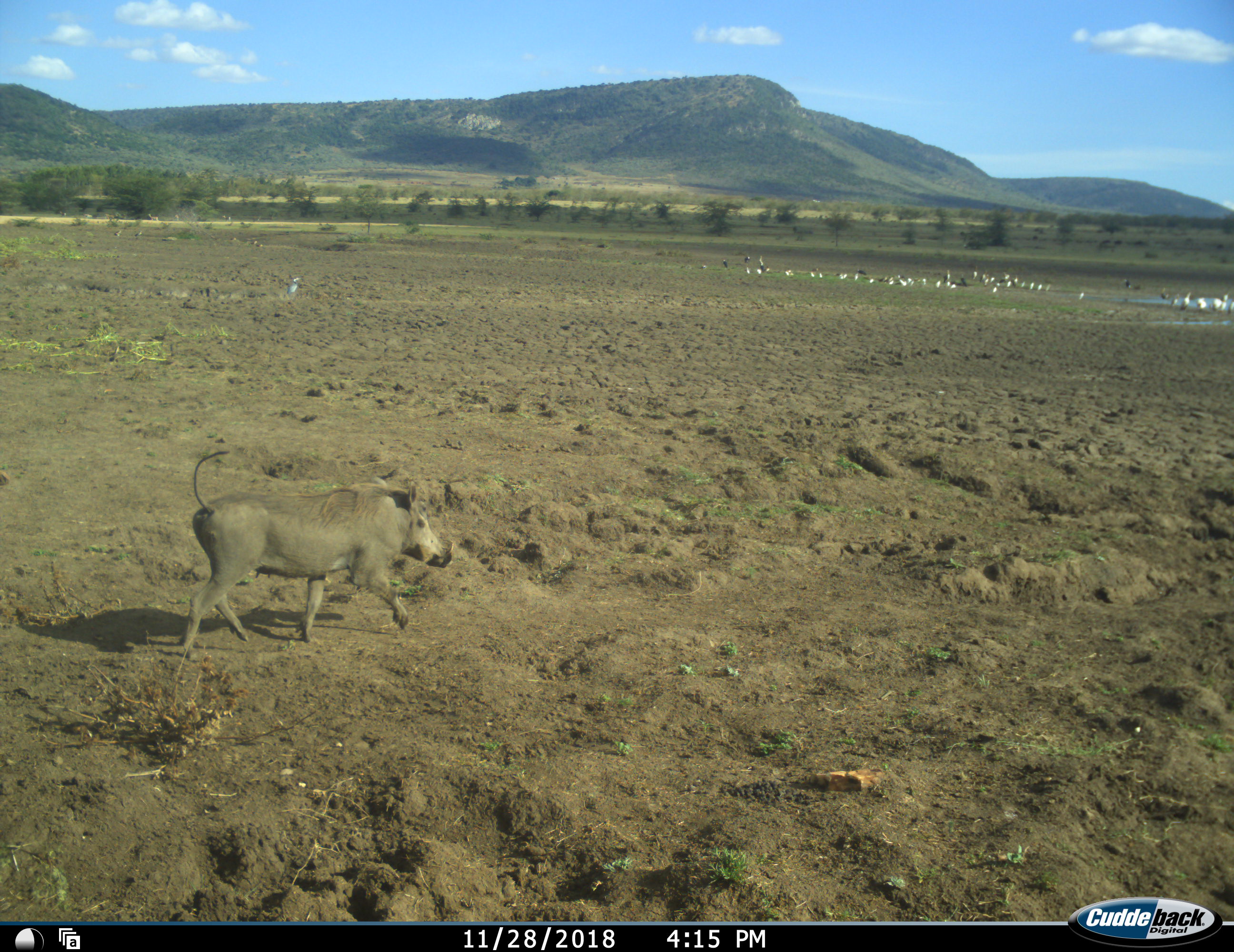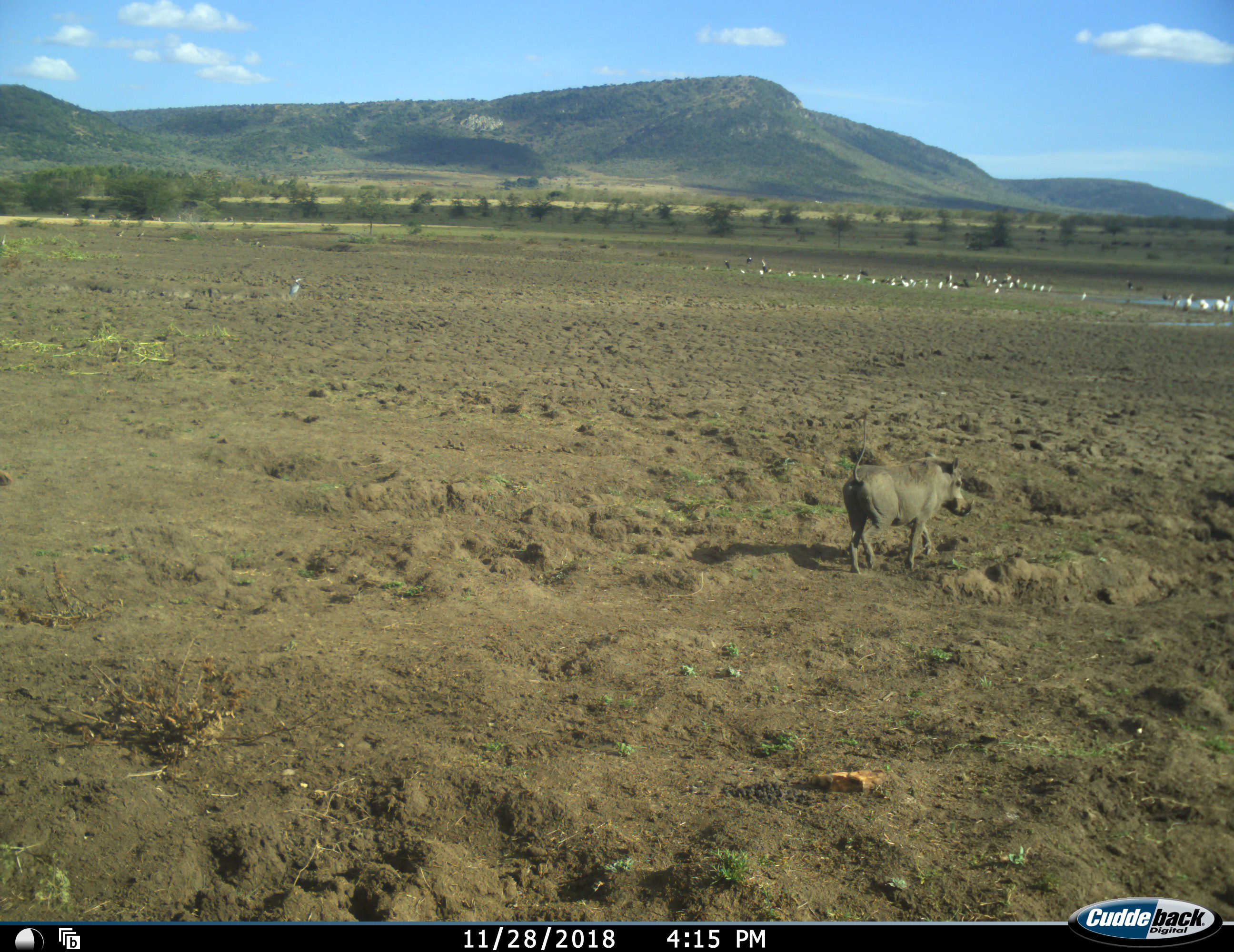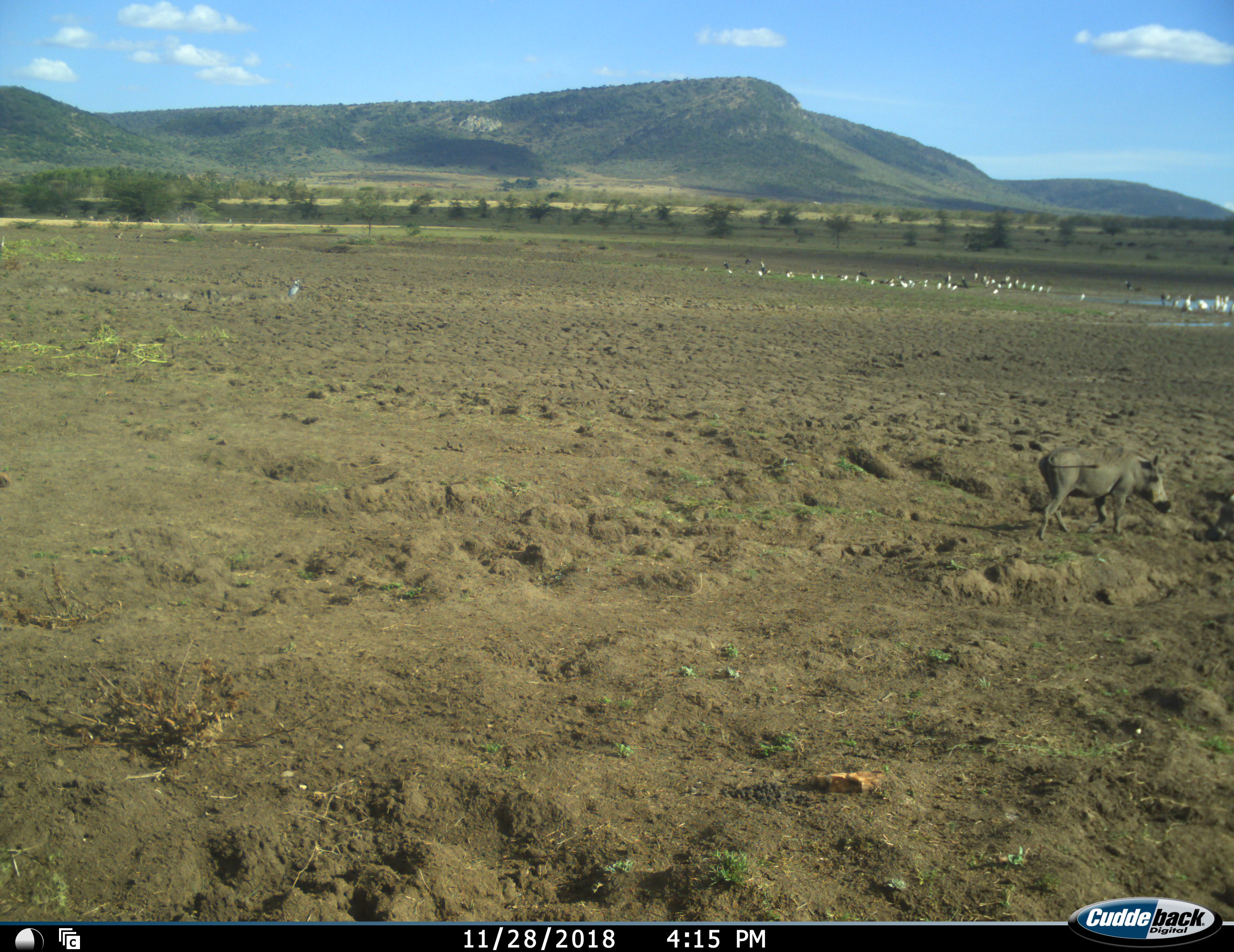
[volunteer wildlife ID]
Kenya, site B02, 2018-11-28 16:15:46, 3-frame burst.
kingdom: Animalia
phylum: Chordata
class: Aves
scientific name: Aves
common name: bird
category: birdother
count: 11-50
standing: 100%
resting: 14%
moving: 71%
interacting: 0%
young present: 0%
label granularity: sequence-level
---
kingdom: Animalia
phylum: Chordata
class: Mammalia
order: Artiodactyla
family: Suidae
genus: Phacochoerus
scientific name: Phacochoerus africanus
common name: warthog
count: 1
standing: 30%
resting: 0%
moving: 100%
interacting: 10%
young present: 0%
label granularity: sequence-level